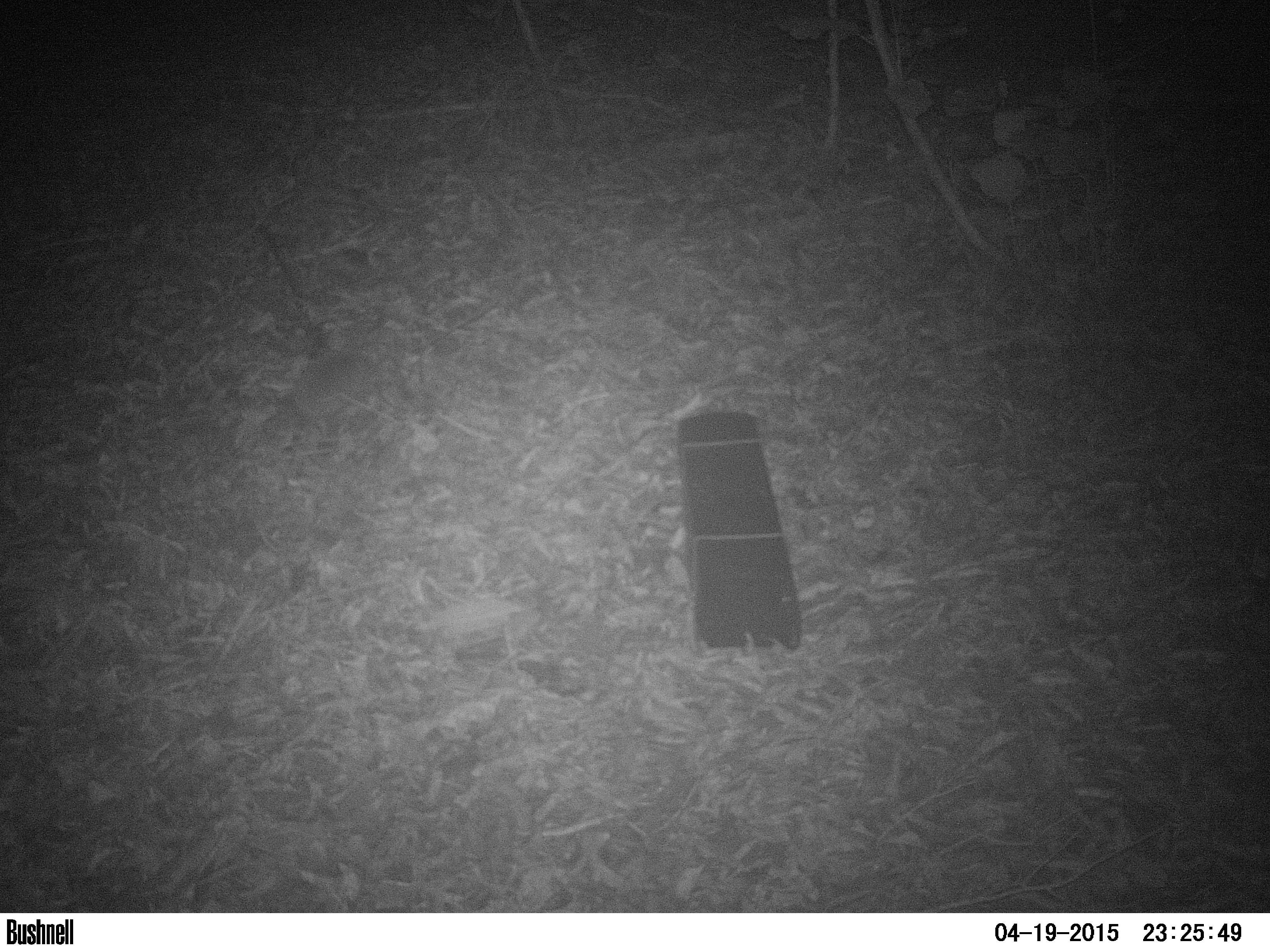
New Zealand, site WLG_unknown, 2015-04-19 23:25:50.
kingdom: Animalia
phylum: Chordata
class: Mammalia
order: Eulipotyphla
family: Erinaceidae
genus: Erinaceus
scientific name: Erinaceus europaeus europaeus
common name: european hedgehog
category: hedgehog